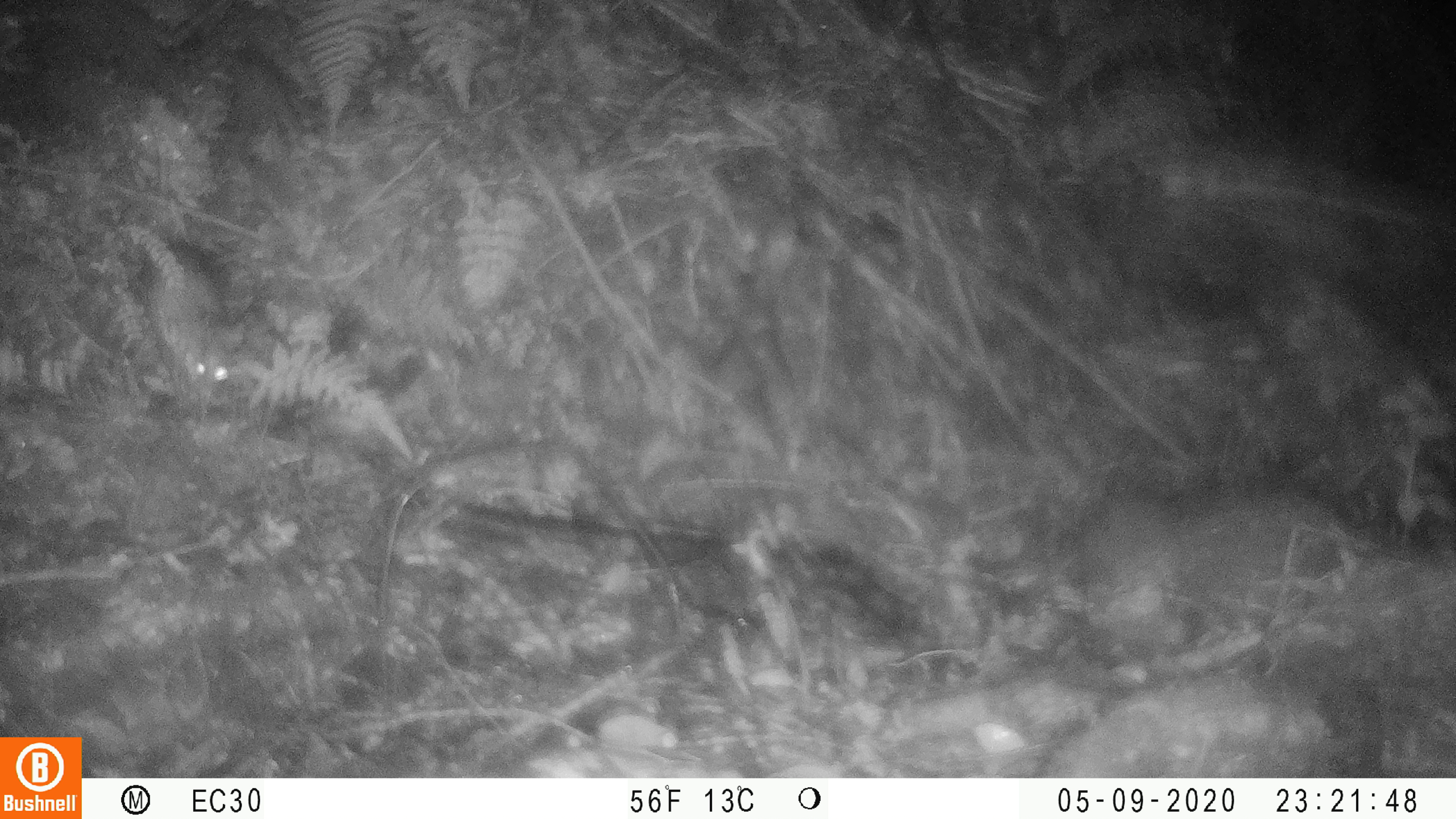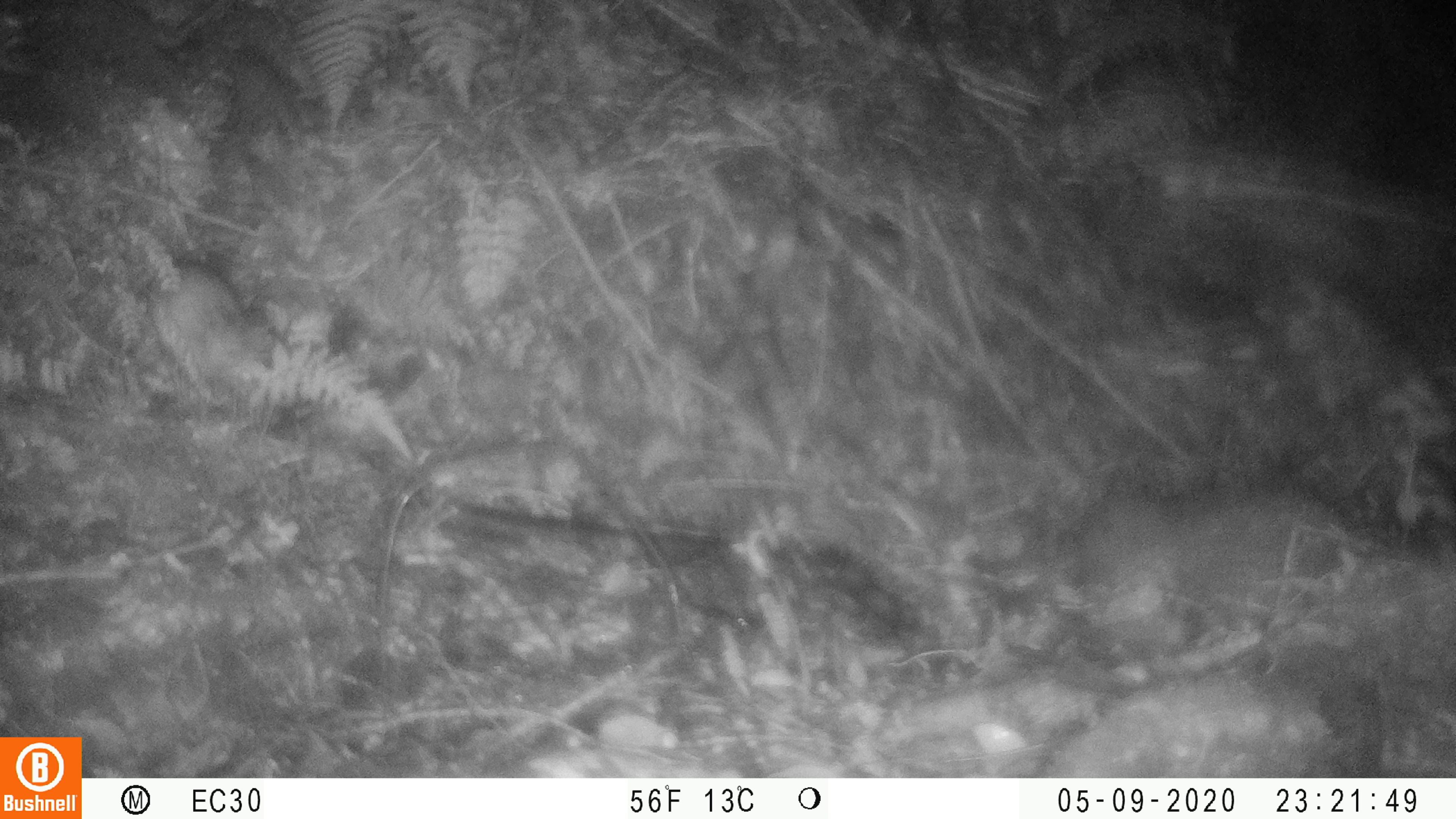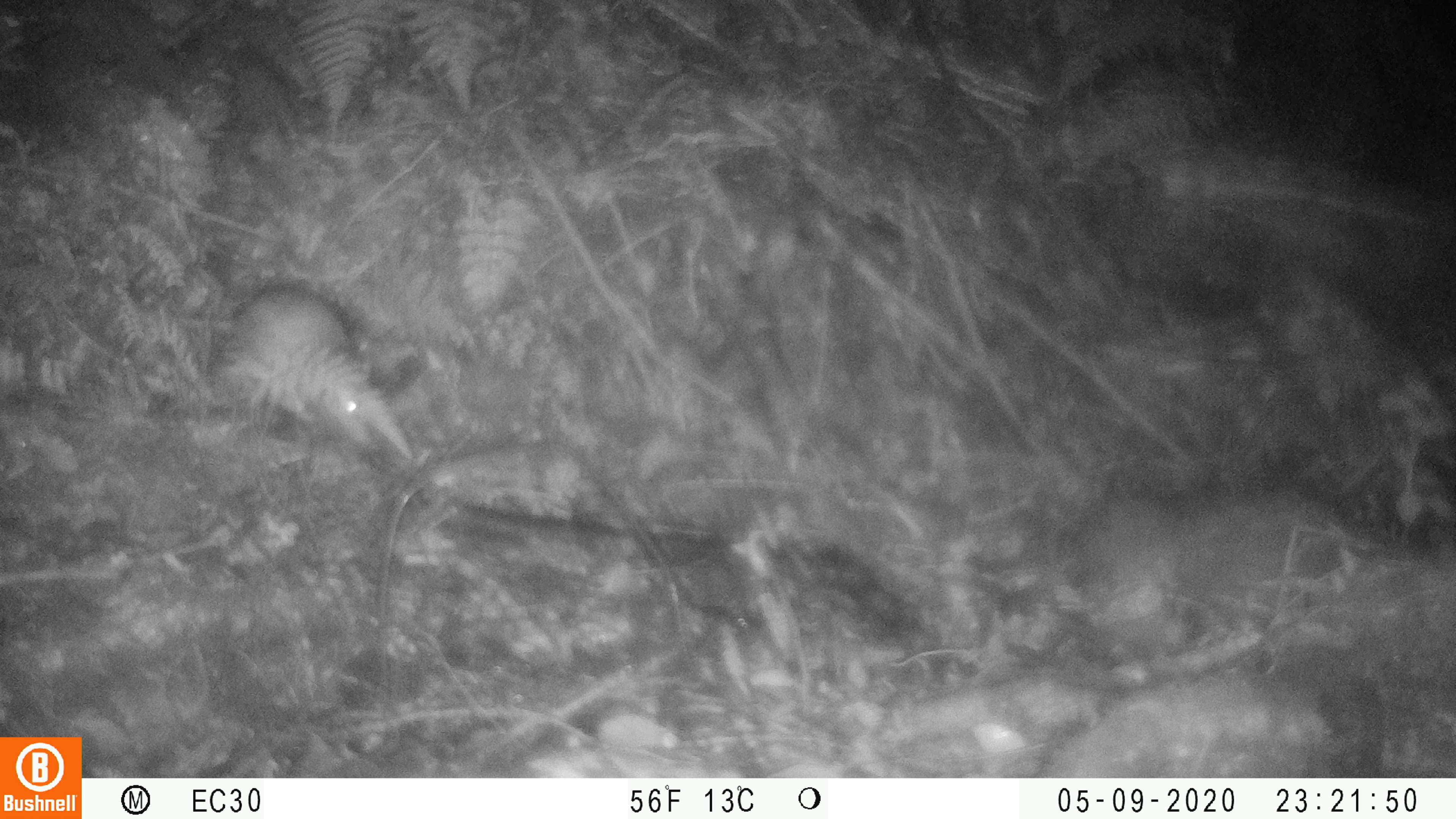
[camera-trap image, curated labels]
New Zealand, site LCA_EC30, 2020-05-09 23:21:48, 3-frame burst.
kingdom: Animalia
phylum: Chordata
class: Mammalia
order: Rodentia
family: Muridae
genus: Rattus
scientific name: Rattus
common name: rat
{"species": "rat (Rattus)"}